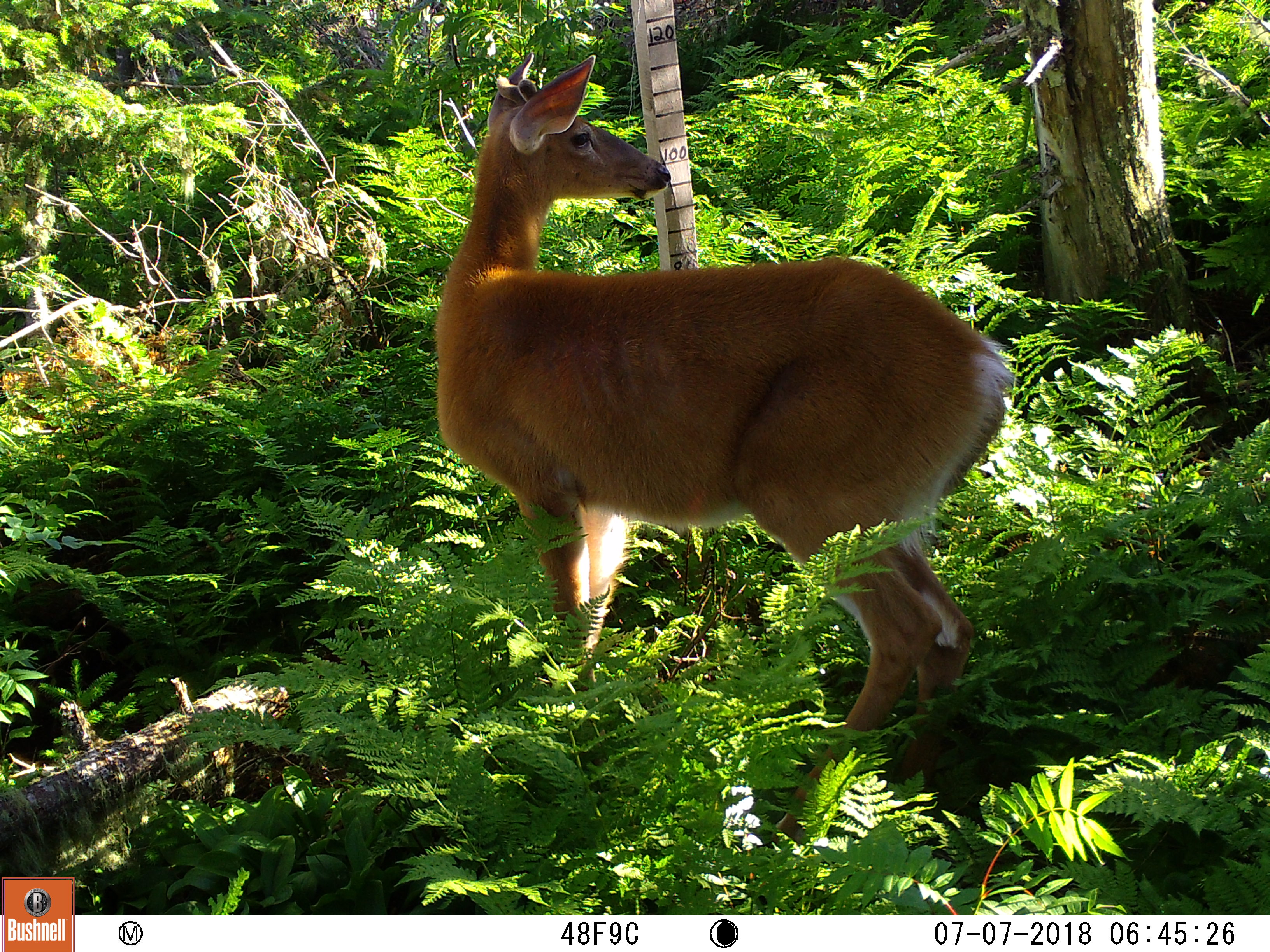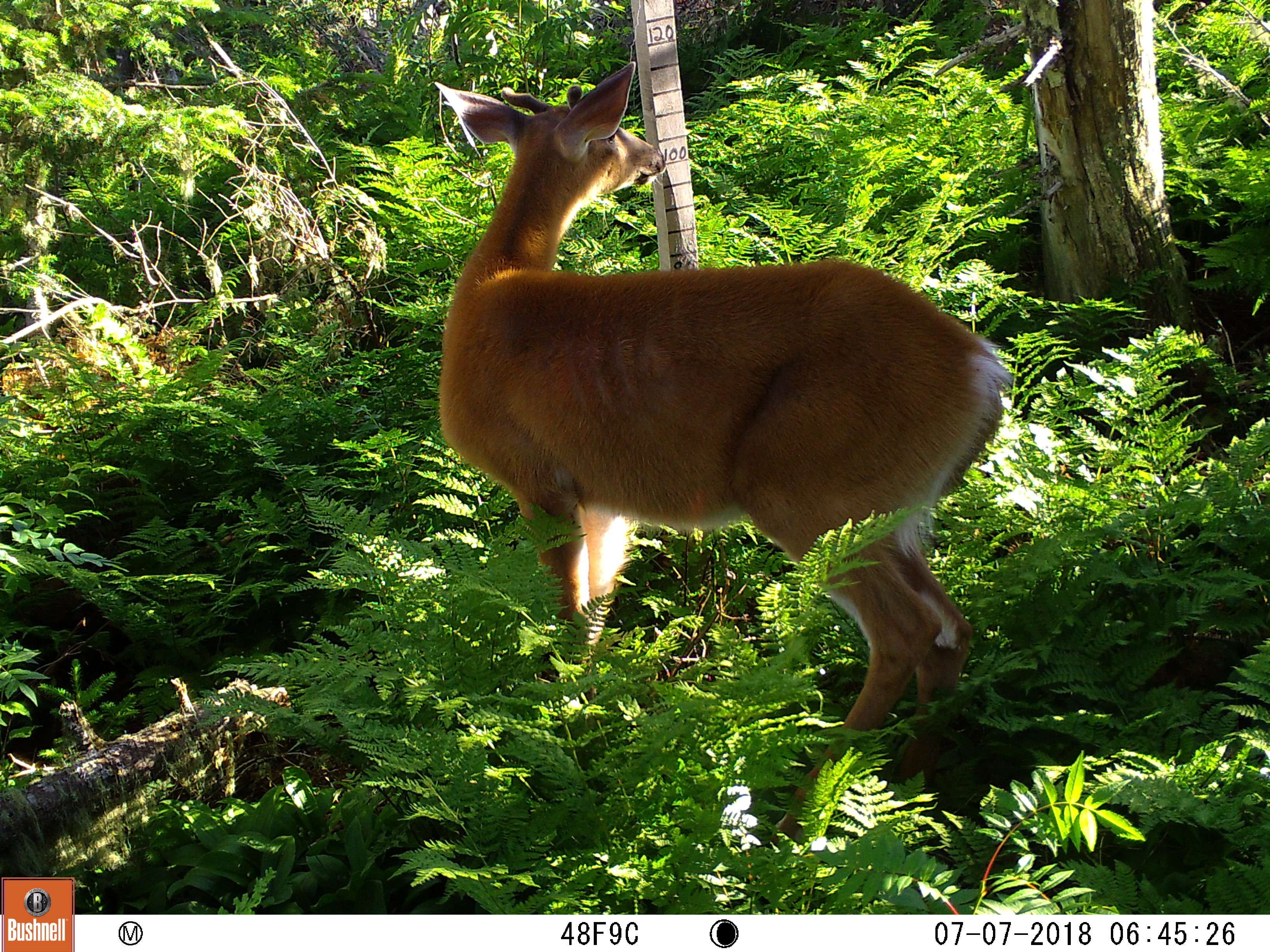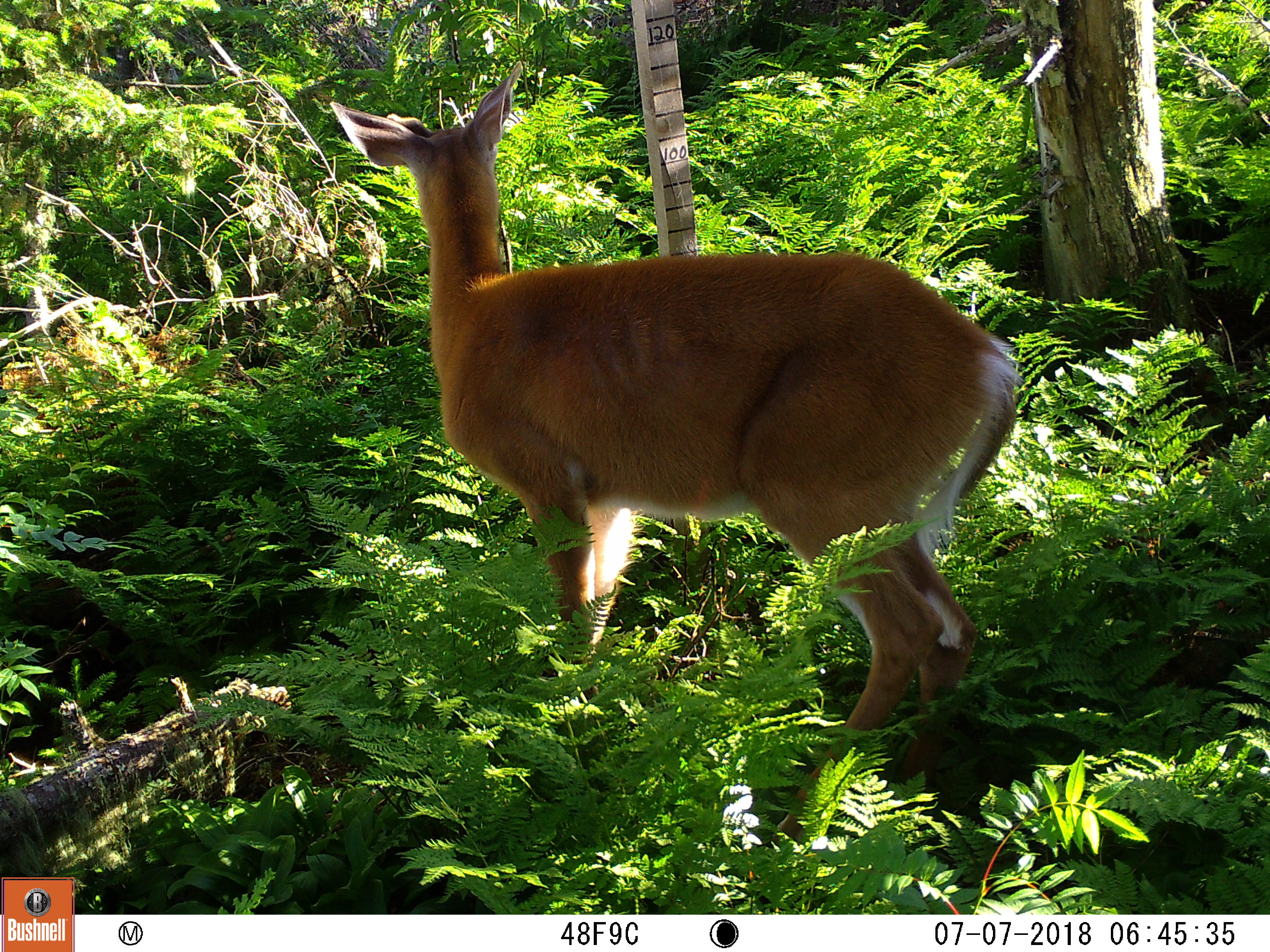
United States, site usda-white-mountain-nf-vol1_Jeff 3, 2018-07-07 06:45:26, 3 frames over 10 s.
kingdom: Animalia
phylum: Chordata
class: Mammalia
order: Artiodactyla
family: Cervidae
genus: Odocoileus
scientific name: Odocoileus virginianus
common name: white-tailed deer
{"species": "white-tailed deer (Odocoileus virginianus)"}